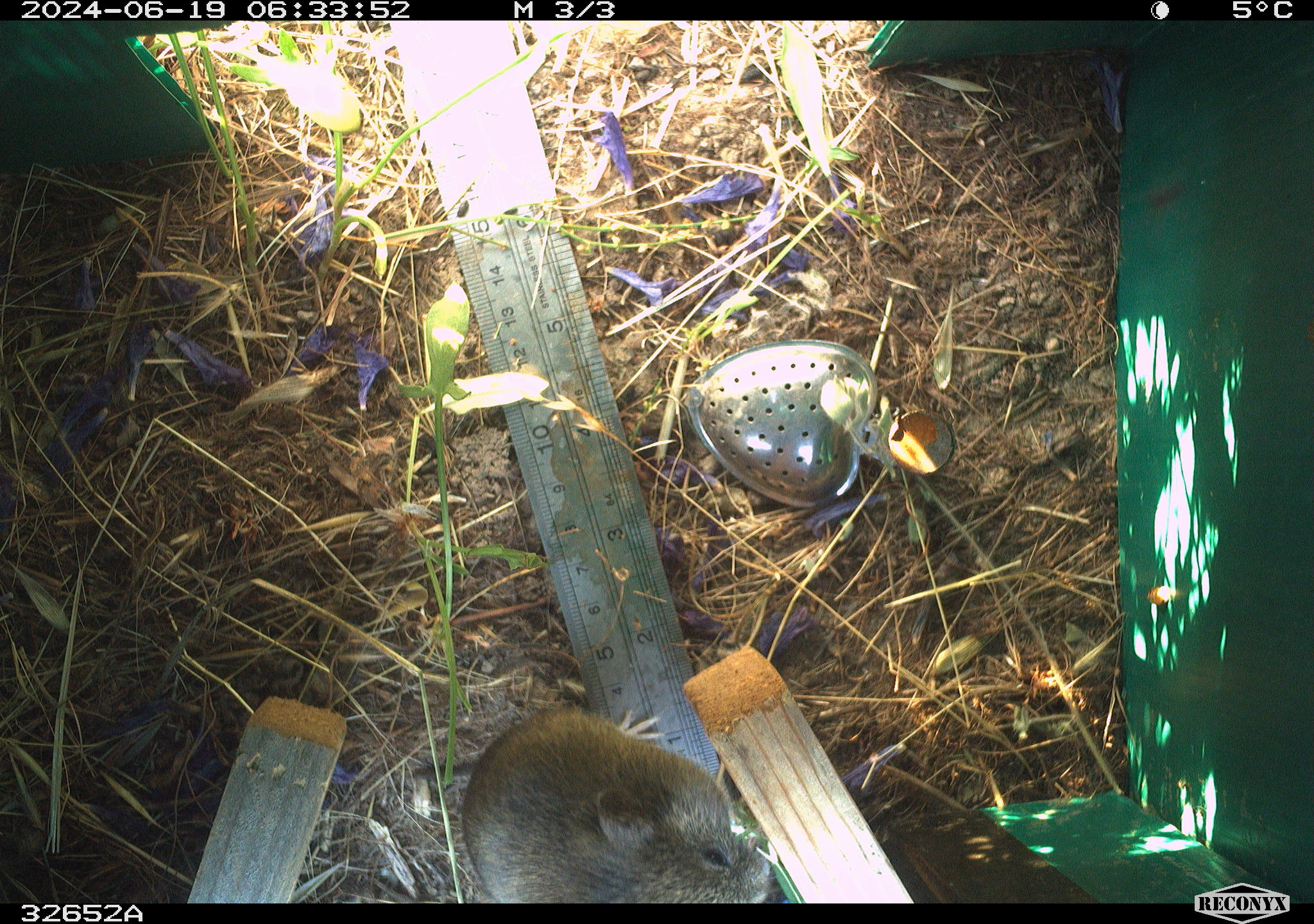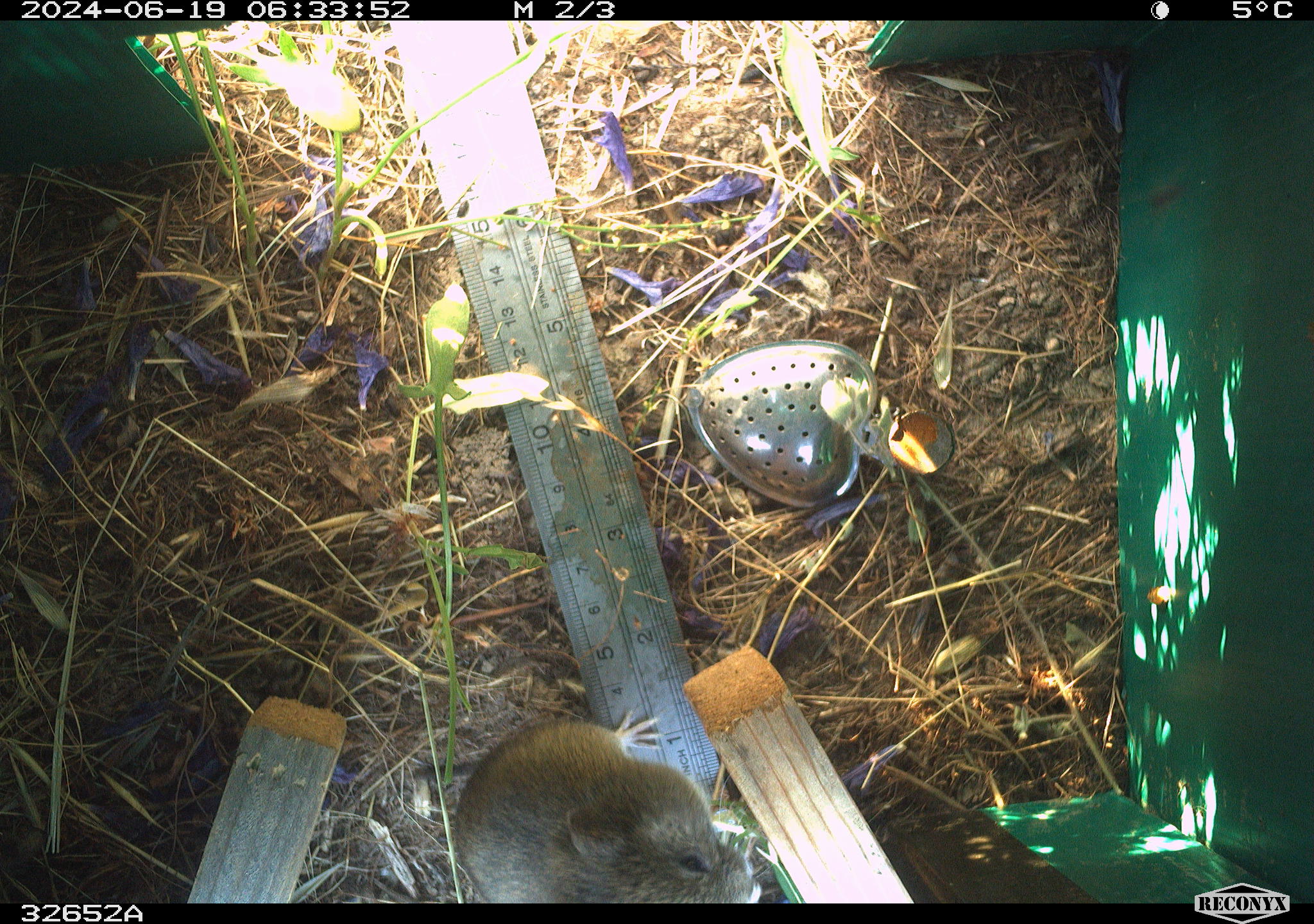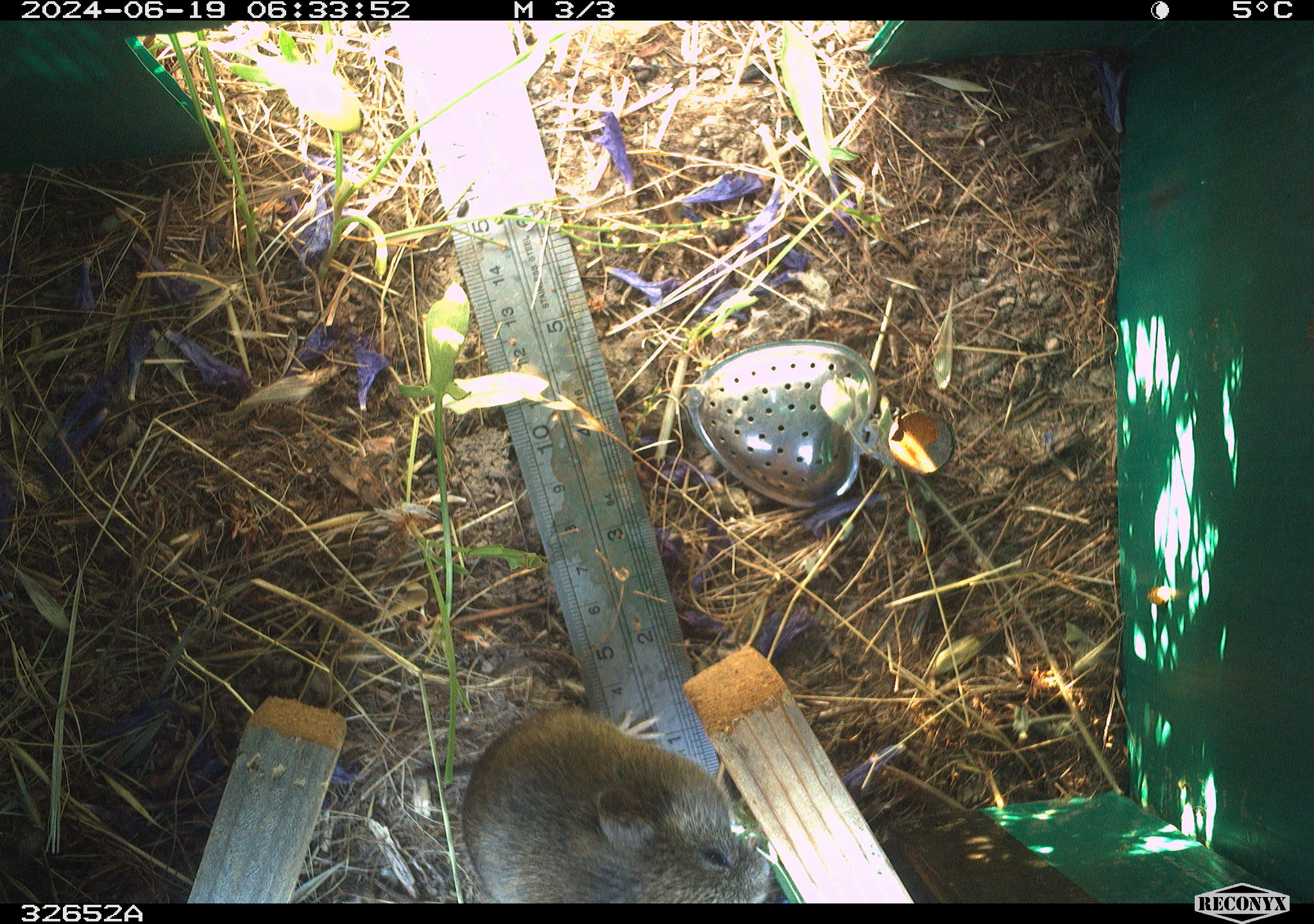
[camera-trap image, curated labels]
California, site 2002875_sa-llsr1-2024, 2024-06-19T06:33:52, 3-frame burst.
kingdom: Animalia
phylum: Chordata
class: Mammalia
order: Rodentia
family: Cricetidae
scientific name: Arvicolinae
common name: voles, lemmings, and muskrats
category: arvicolinae subfamily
Arvicolinae subfamily (voles, lemmings, and muskrats) (Arvicolinae).